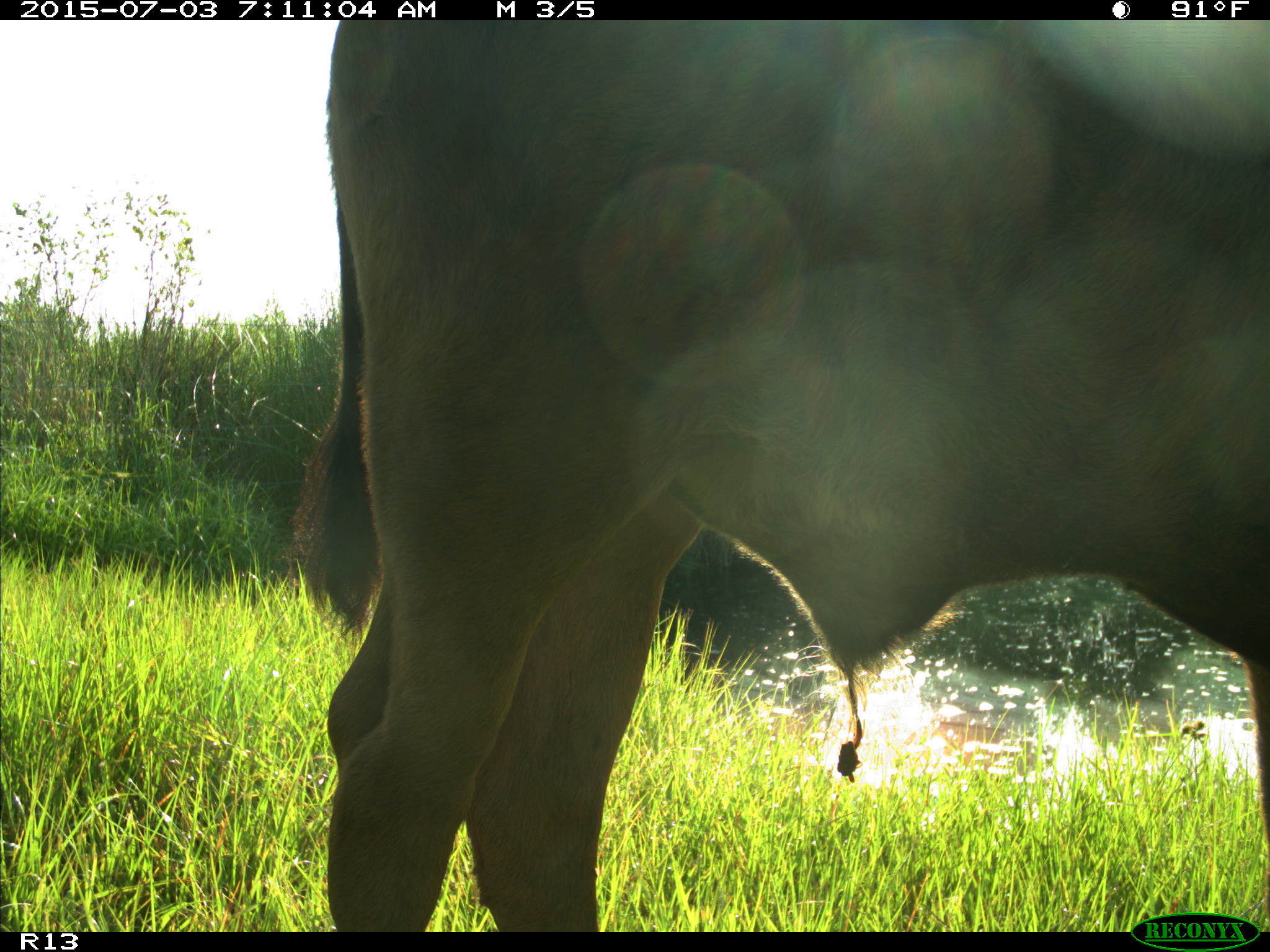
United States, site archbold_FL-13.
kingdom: Animalia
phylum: Chordata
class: Mammalia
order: Artiodactyla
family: Bovidae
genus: Bos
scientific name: Bos taurus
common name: domestic cow